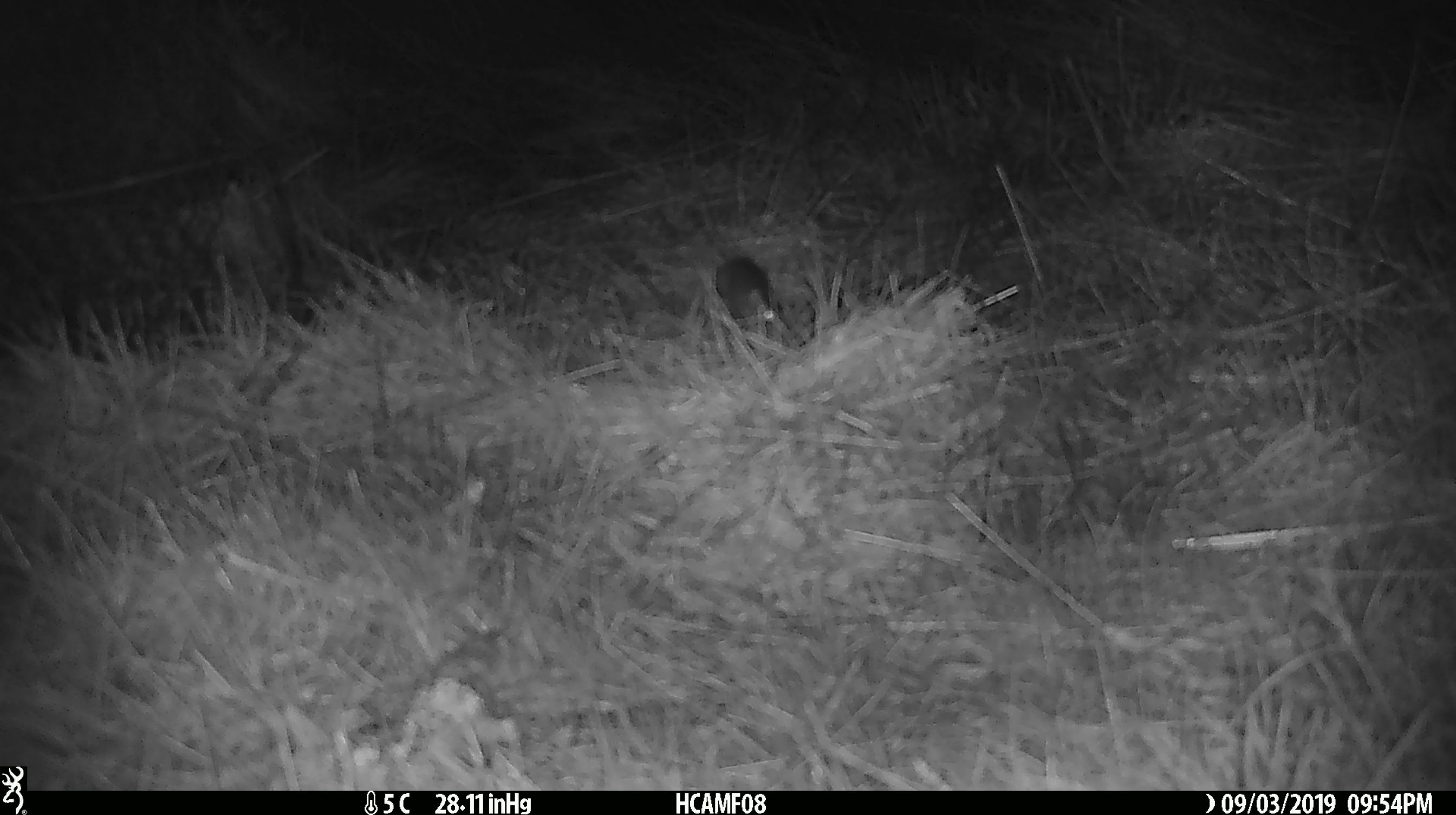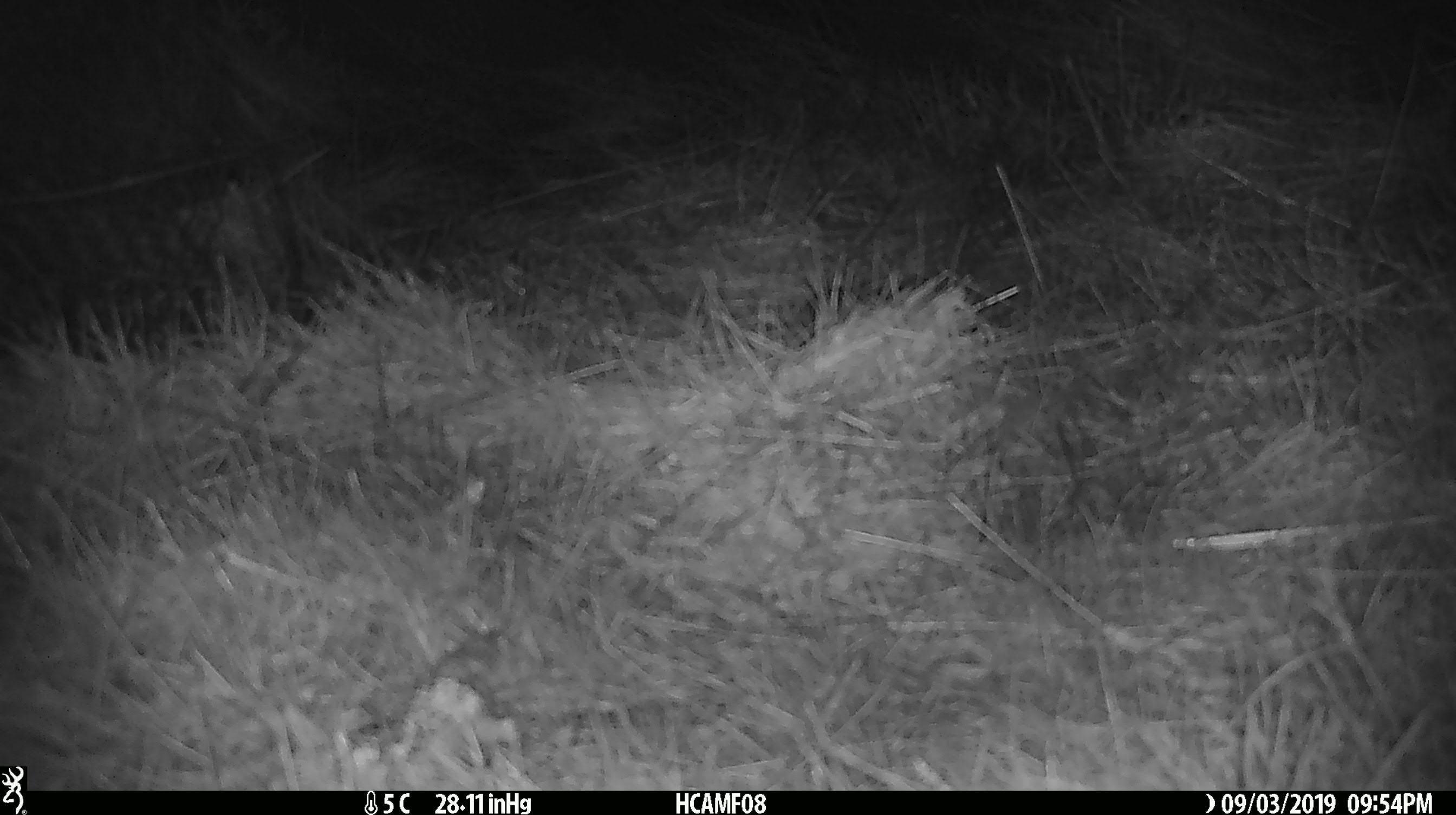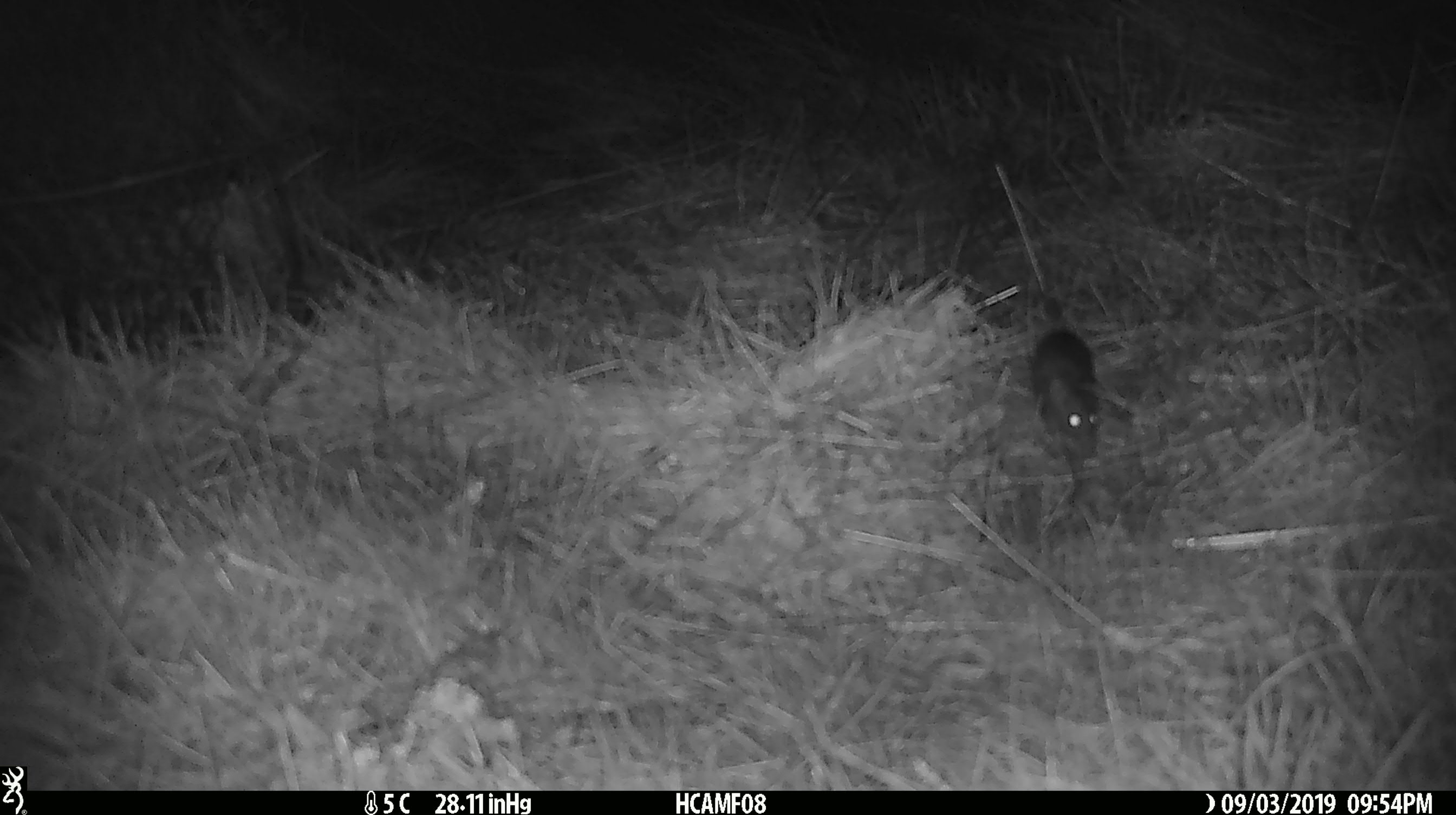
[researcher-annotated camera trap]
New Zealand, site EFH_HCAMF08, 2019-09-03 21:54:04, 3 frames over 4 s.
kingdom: Animalia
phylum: Chordata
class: Mammalia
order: Rodentia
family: Muridae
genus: Mus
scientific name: Mus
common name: mouse